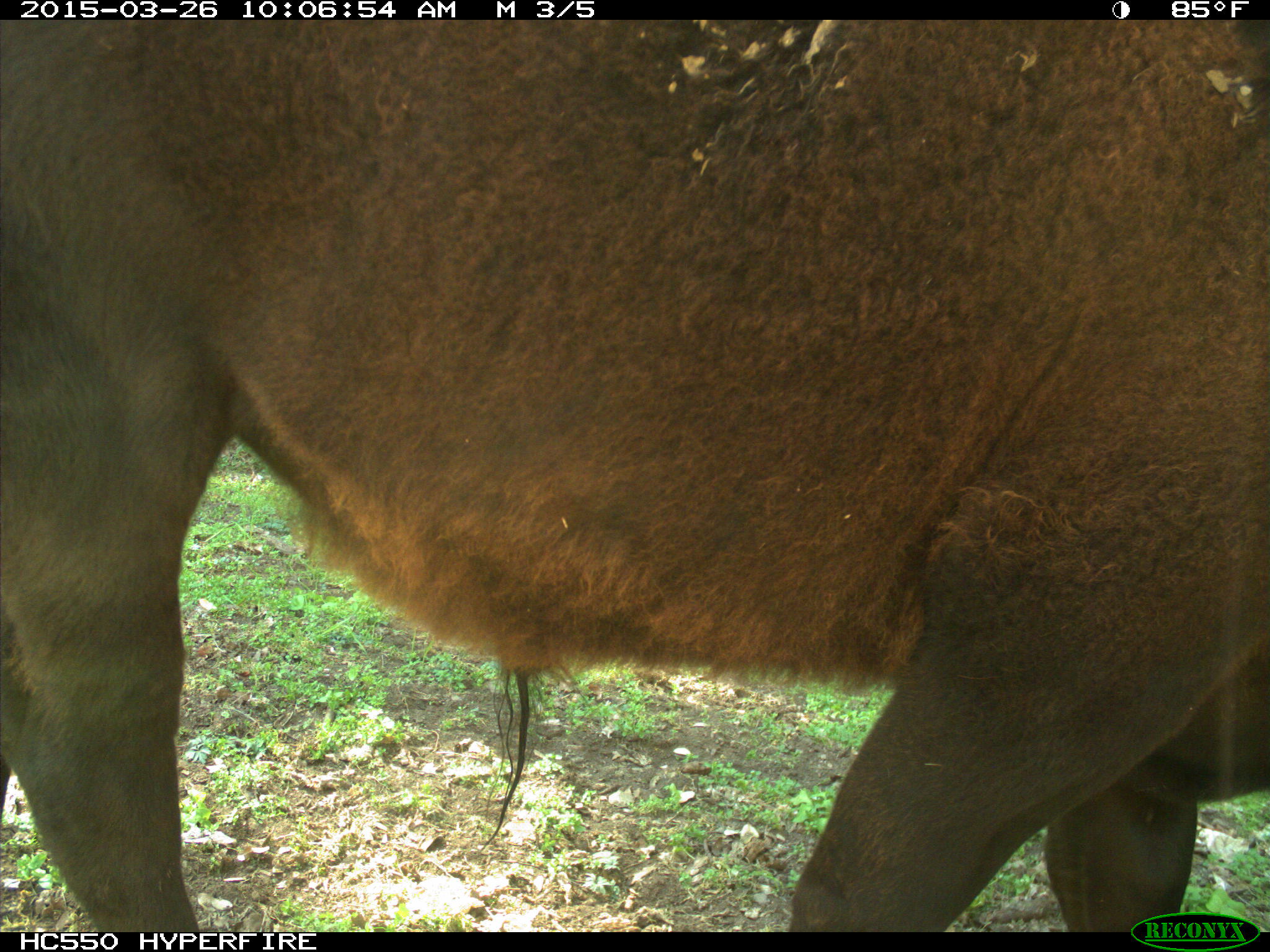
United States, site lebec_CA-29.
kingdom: Animalia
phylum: Chordata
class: Mammalia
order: Artiodactyla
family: Bovidae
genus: Bos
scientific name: Bos taurus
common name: domestic cow